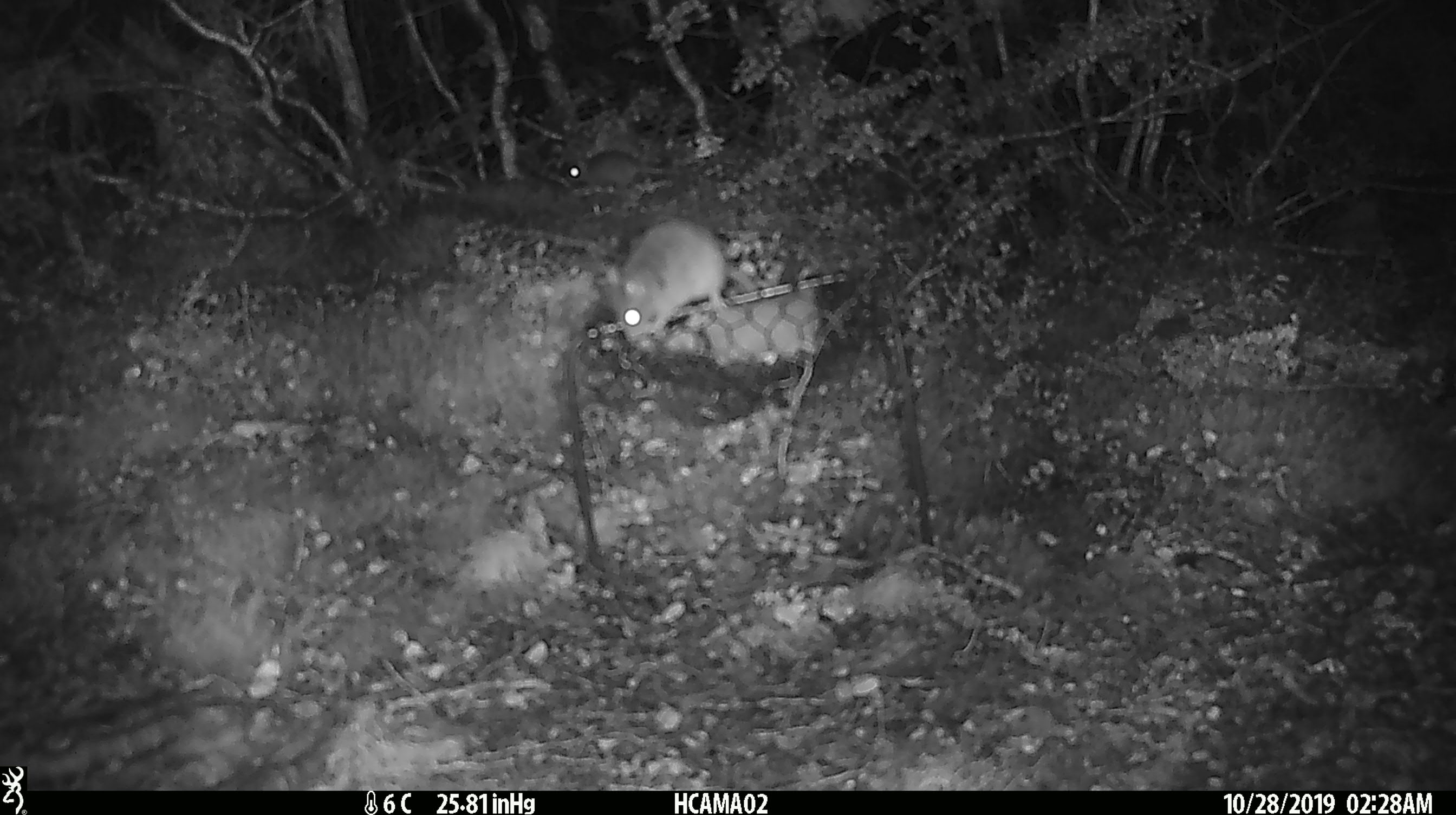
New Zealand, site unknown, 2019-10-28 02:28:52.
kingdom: Animalia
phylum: Chordata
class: Mammalia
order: Rodentia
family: Muridae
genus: Mus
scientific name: Mus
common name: mouse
Mouse (Mus).